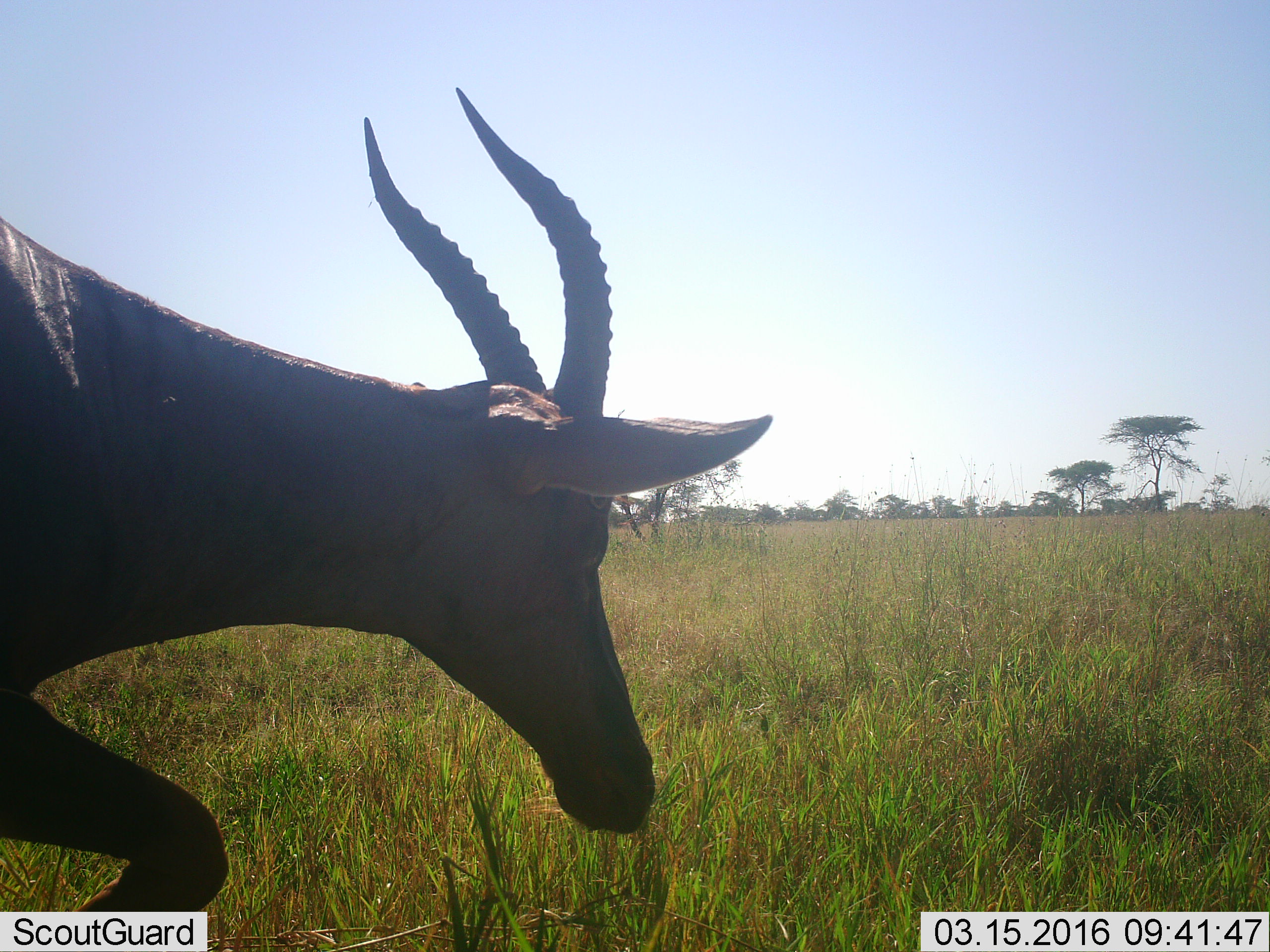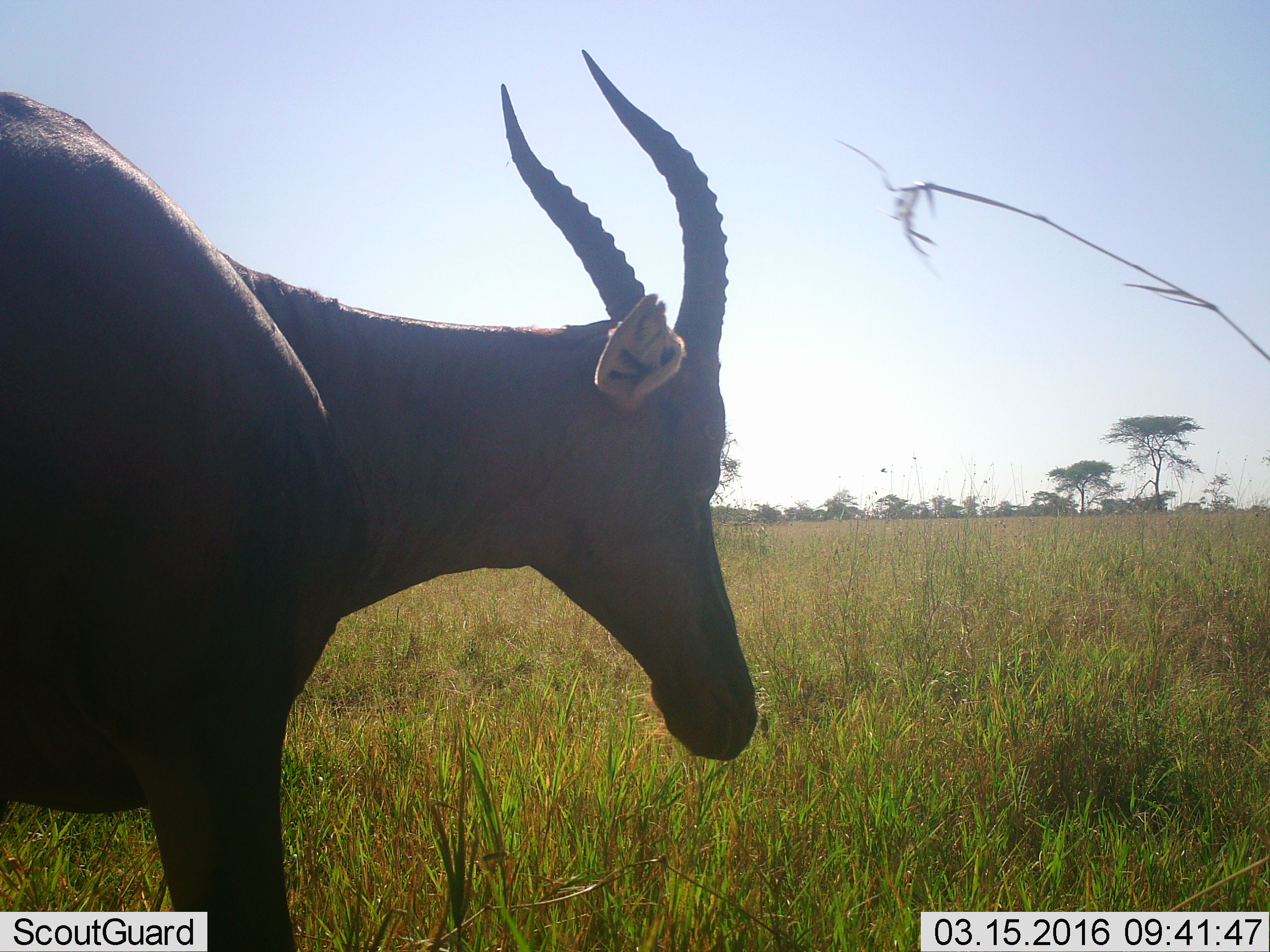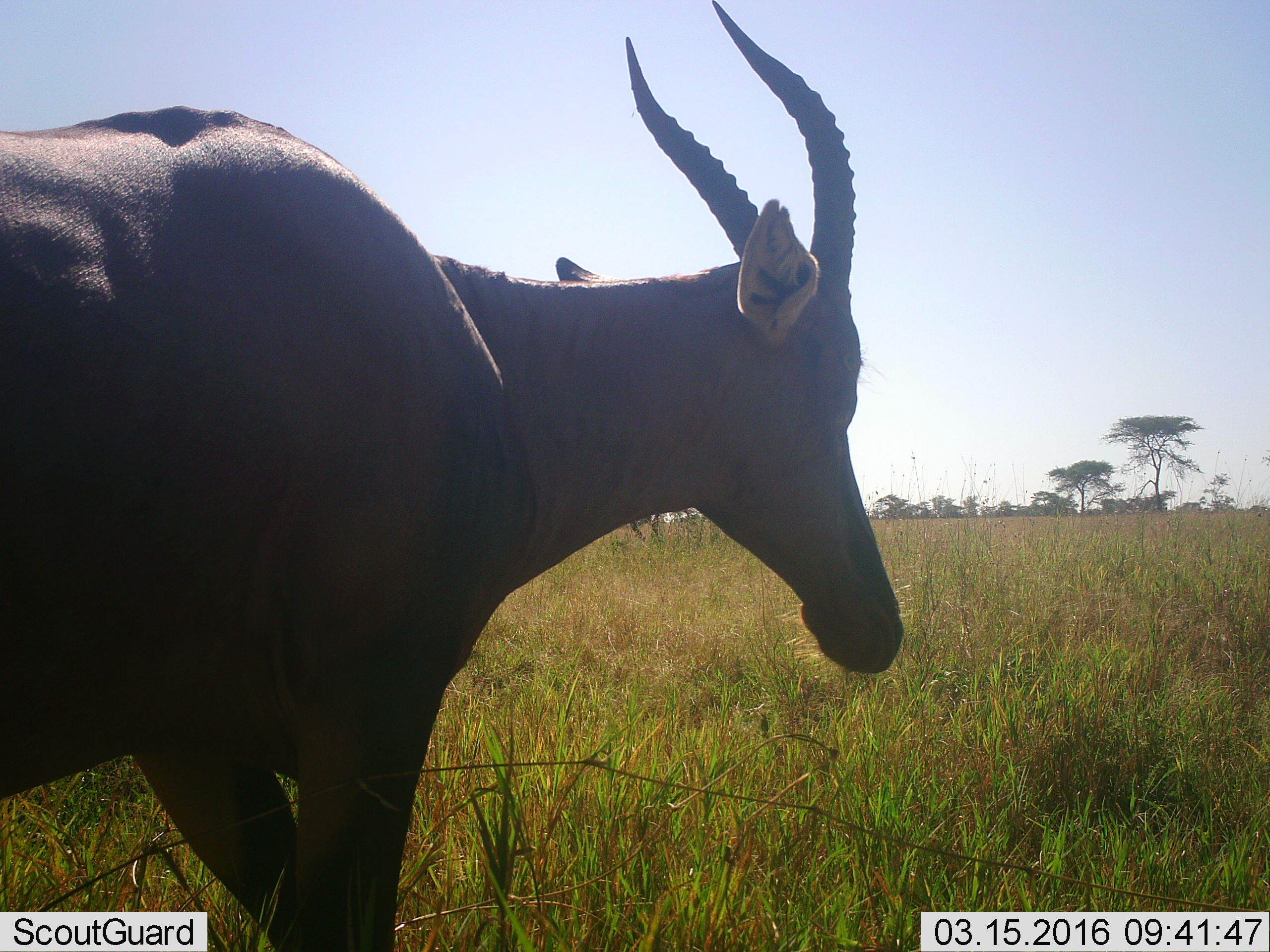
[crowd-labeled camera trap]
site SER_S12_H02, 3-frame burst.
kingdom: Animalia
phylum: Chordata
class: Mammalia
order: Artiodactyla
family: Bovidae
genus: Damaliscus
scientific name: Damaliscus lunatus jimela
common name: topi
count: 1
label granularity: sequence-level